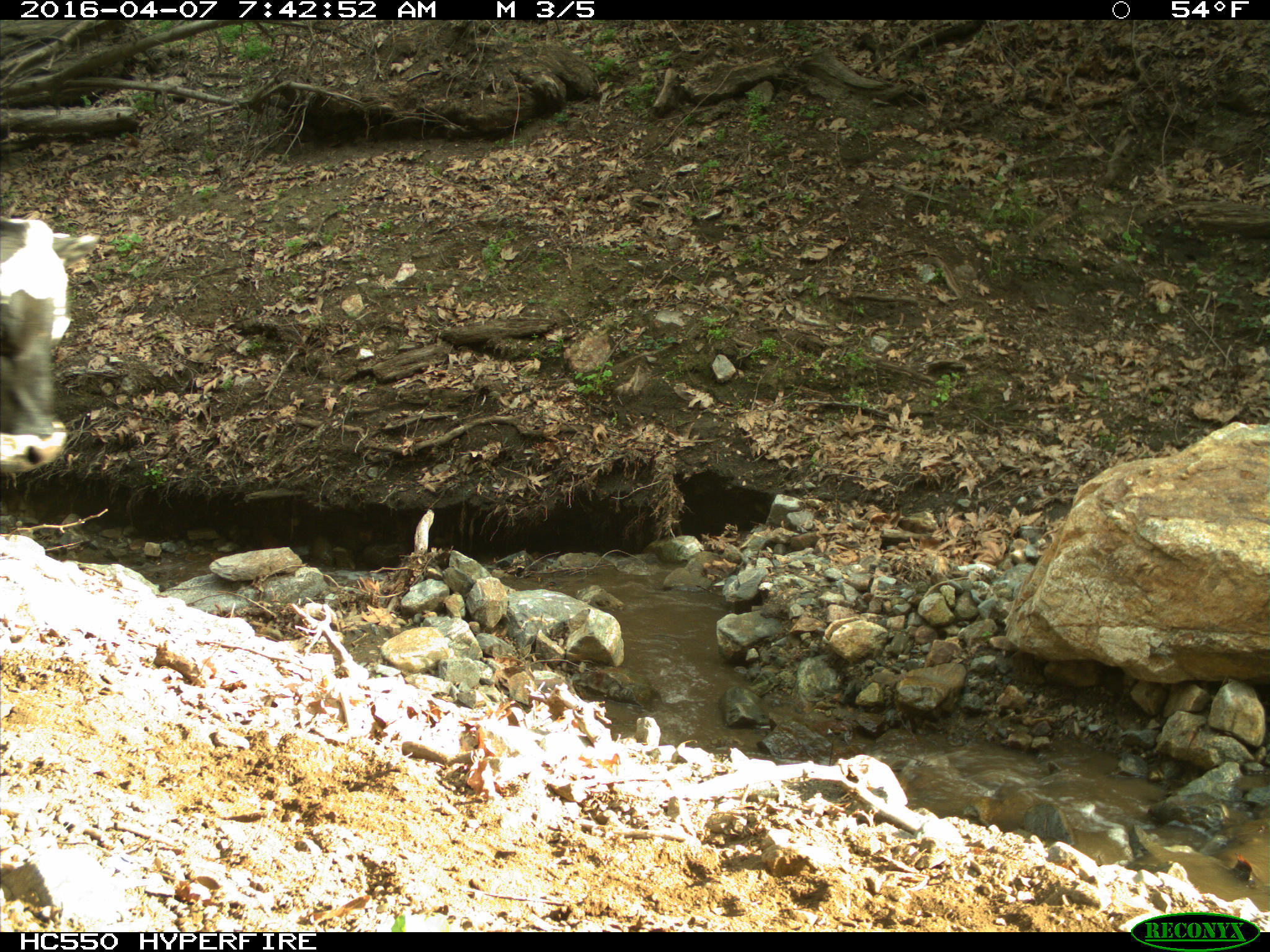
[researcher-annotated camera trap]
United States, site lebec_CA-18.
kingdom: Animalia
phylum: Chordata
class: Mammalia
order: Artiodactyla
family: Bovidae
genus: Bos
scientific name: Bos taurus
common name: domestic cow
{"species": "Bos taurus (domestic cow)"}